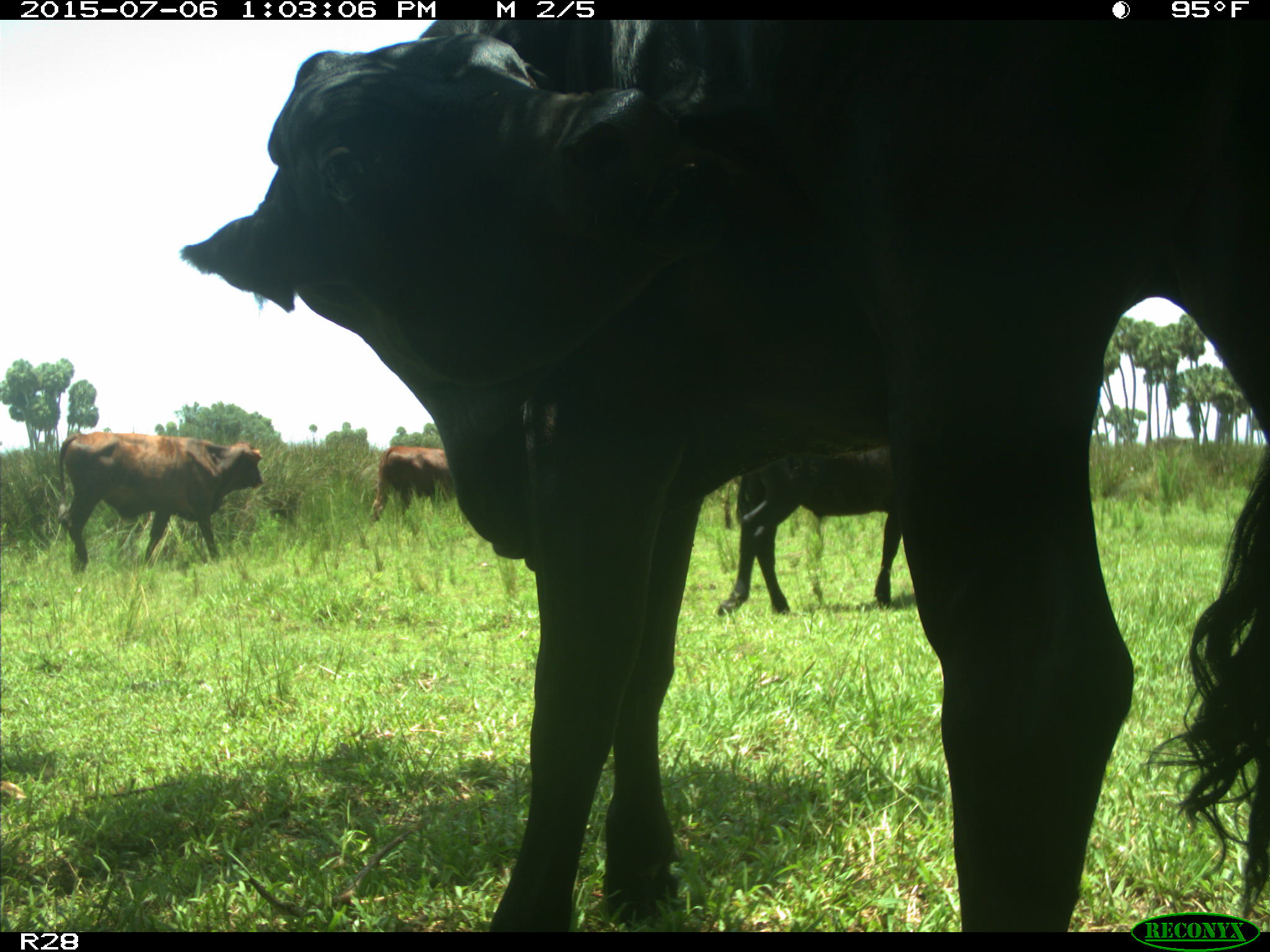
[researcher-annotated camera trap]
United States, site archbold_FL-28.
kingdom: Animalia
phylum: Chordata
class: Mammalia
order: Artiodactyla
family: Bovidae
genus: Bos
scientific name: Bos taurus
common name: domestic cow